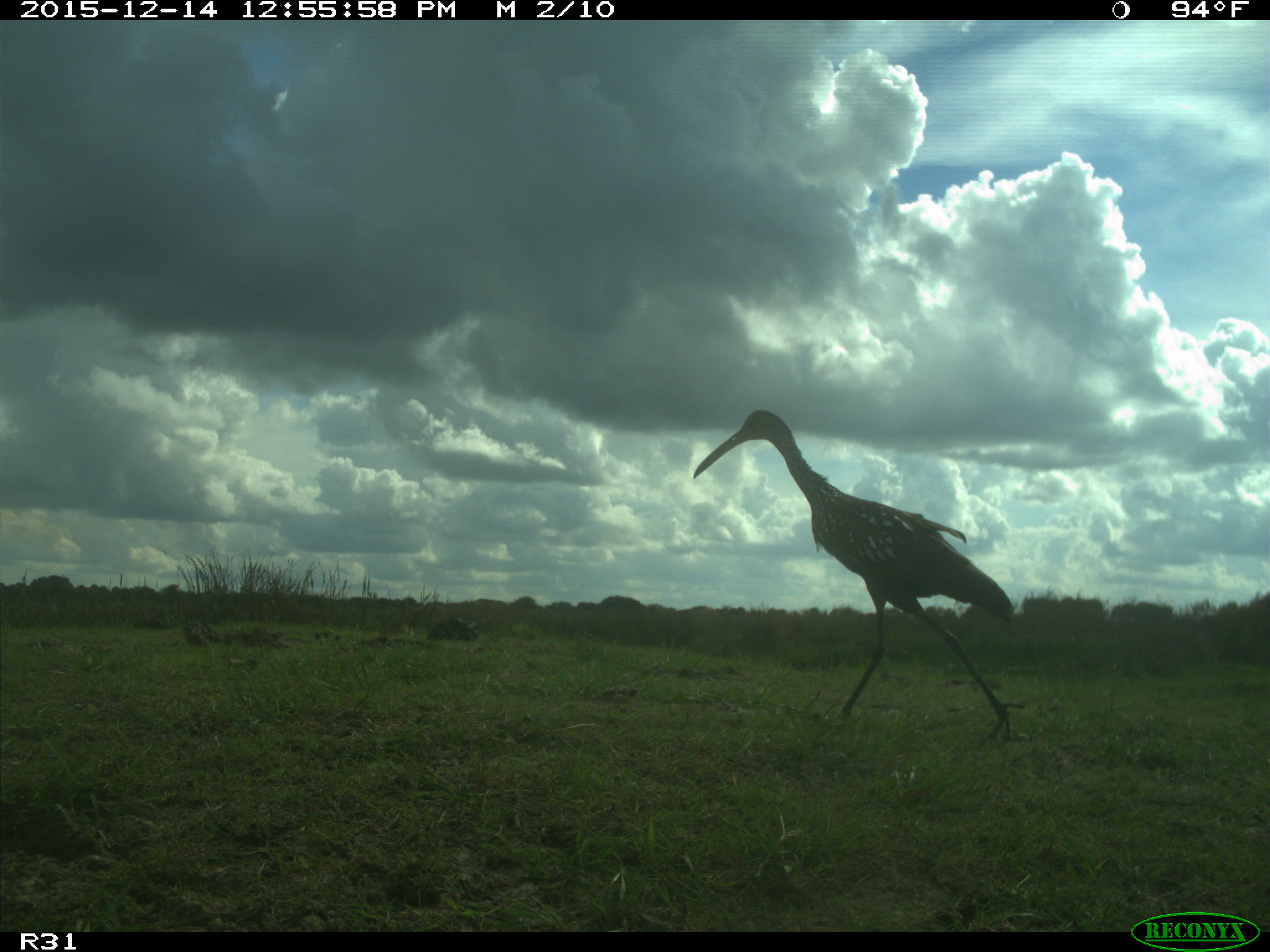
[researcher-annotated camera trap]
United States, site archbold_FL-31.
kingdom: Animalia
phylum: Chordata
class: Aves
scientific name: Aves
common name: birds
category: unidentified bird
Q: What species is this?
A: Unidentified bird (birds) (Aves).